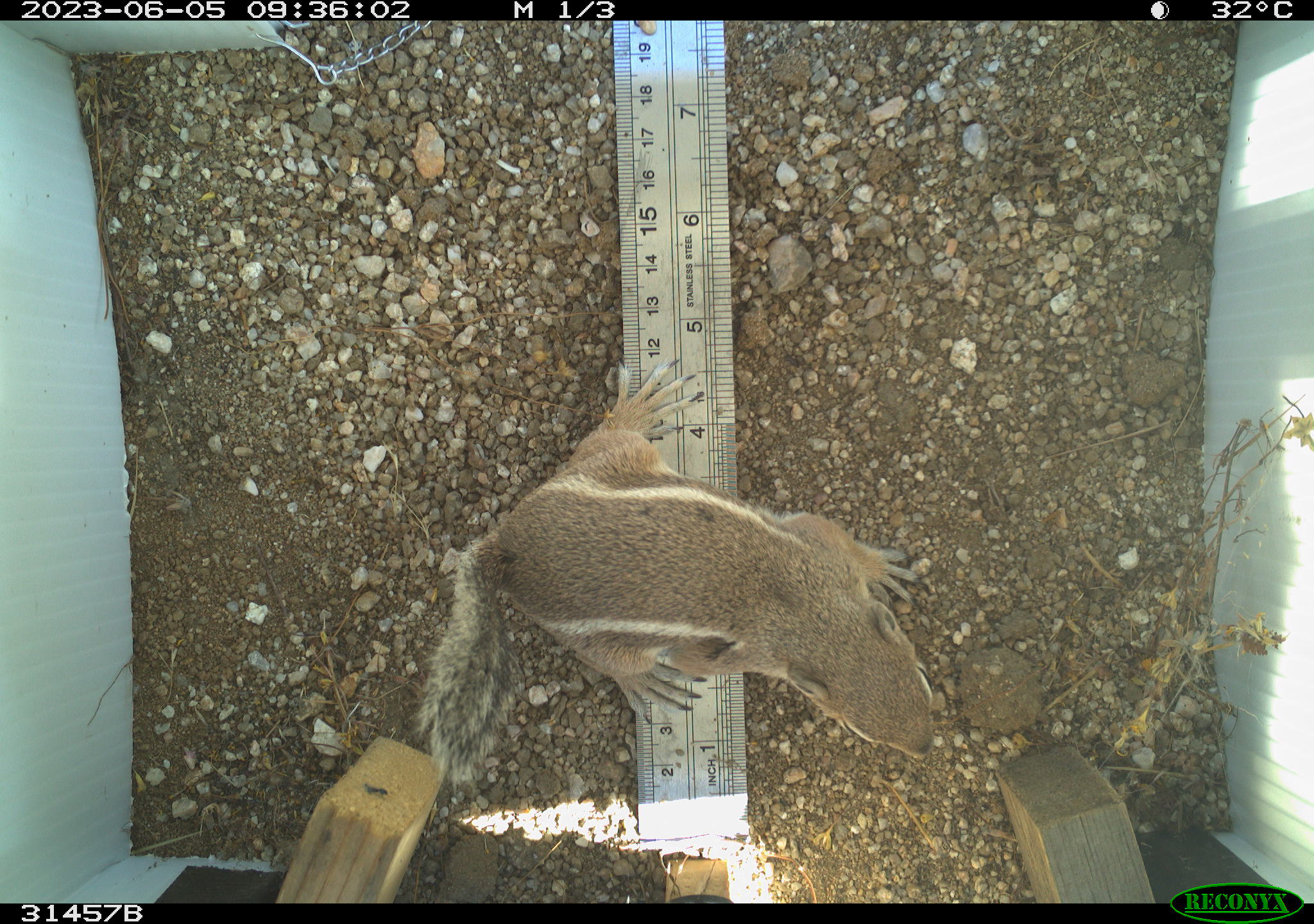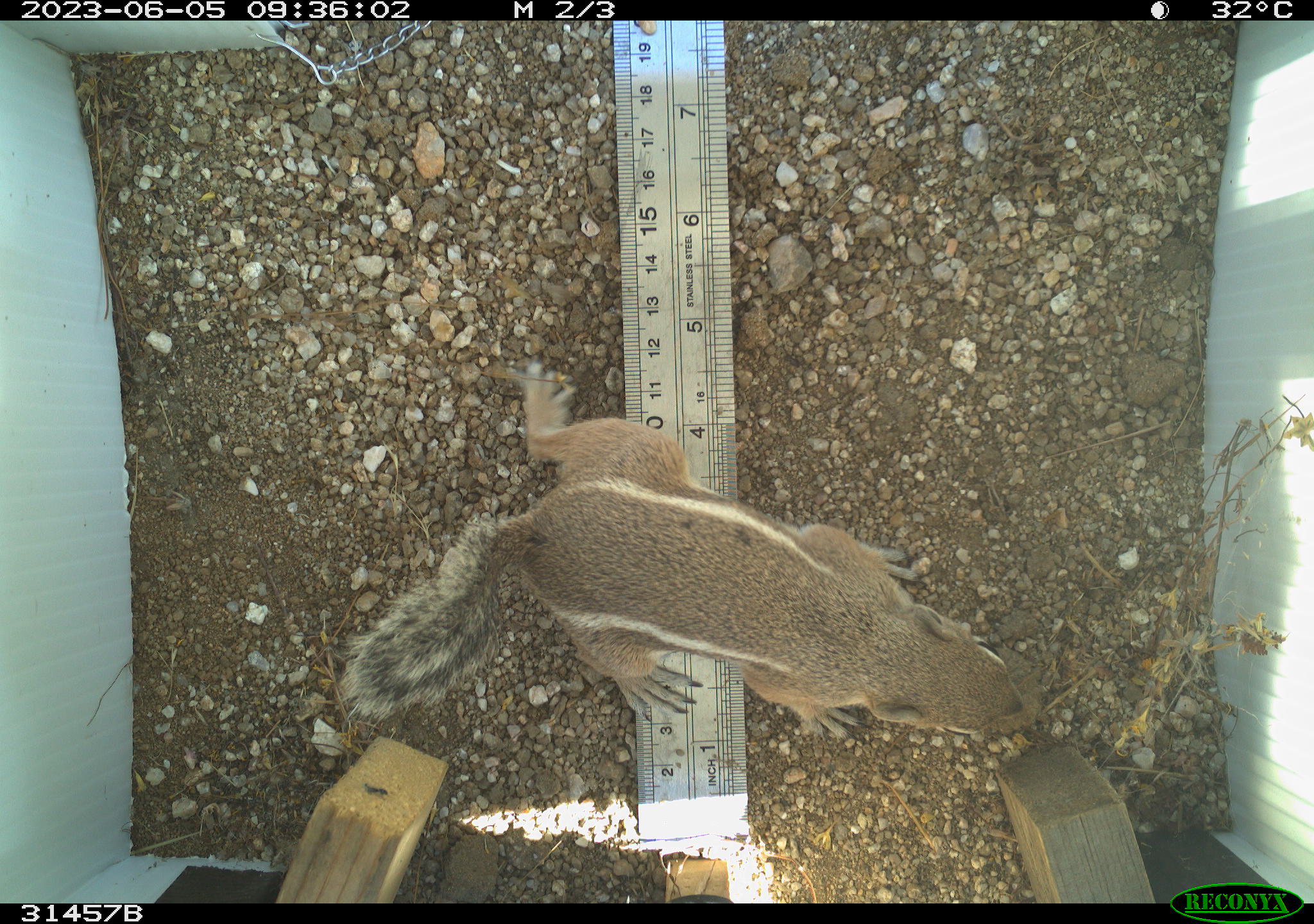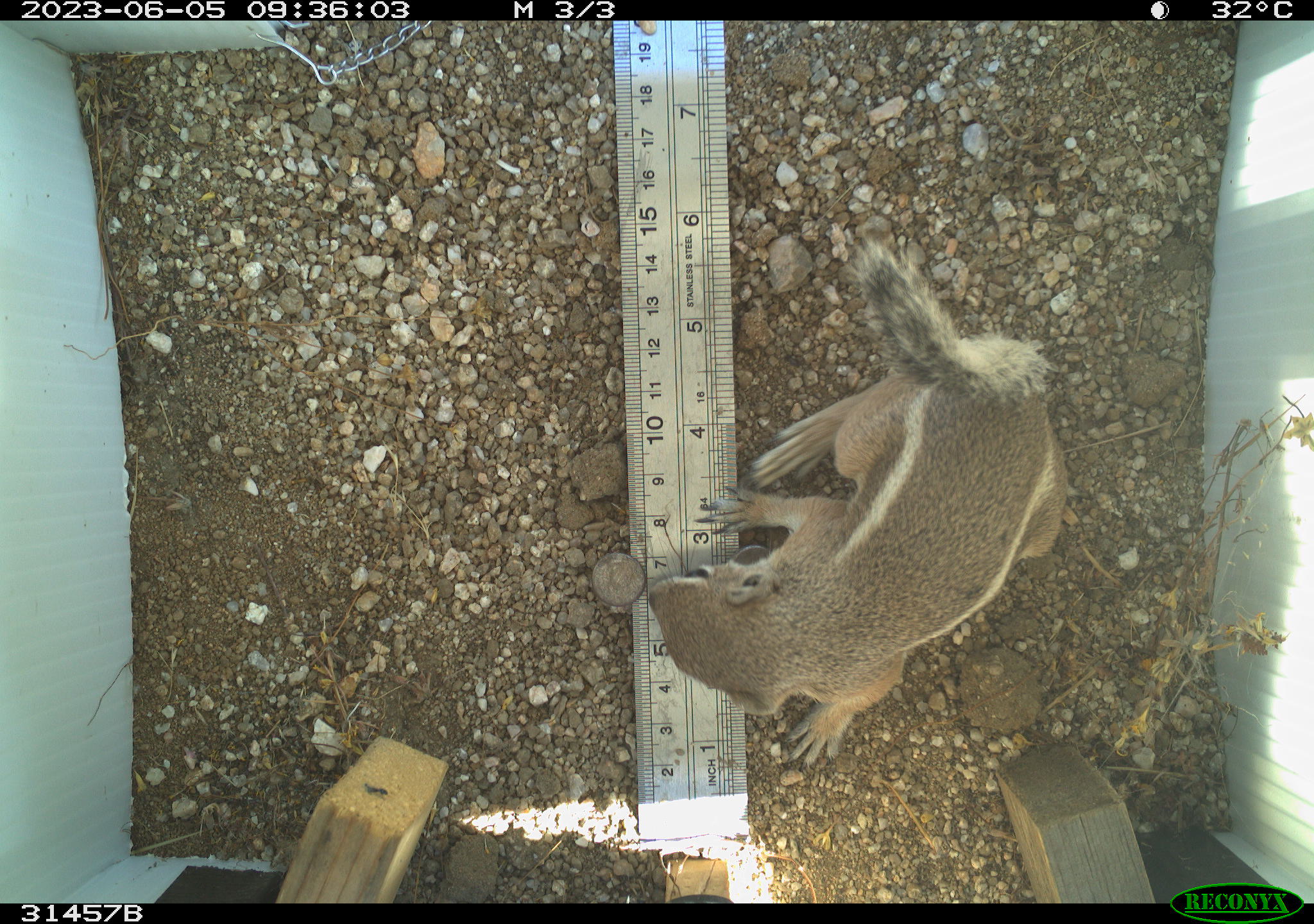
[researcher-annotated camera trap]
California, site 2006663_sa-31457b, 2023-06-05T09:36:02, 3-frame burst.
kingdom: Animalia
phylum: Chordata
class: Mammalia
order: Rodentia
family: Sciuridae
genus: Ammospermophilus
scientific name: Ammospermophilus leucurus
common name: white-tailed antelope squirrel